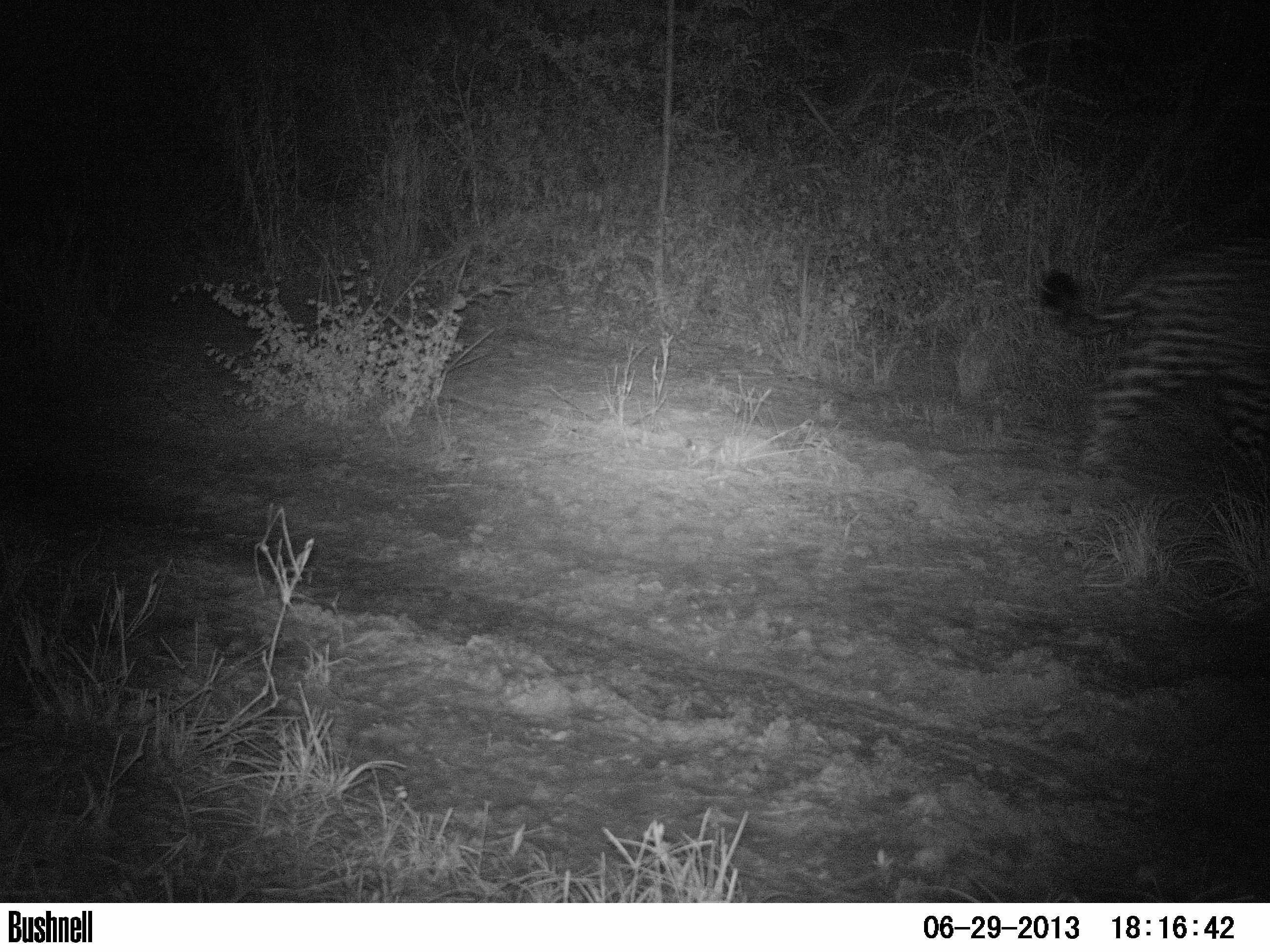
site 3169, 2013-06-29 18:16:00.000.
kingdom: Animalia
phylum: Chordata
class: Mammalia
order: Carnivora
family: Felidae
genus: Panthera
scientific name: Panthera onca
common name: jaguar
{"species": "Panthera onca (jaguar)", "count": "1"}